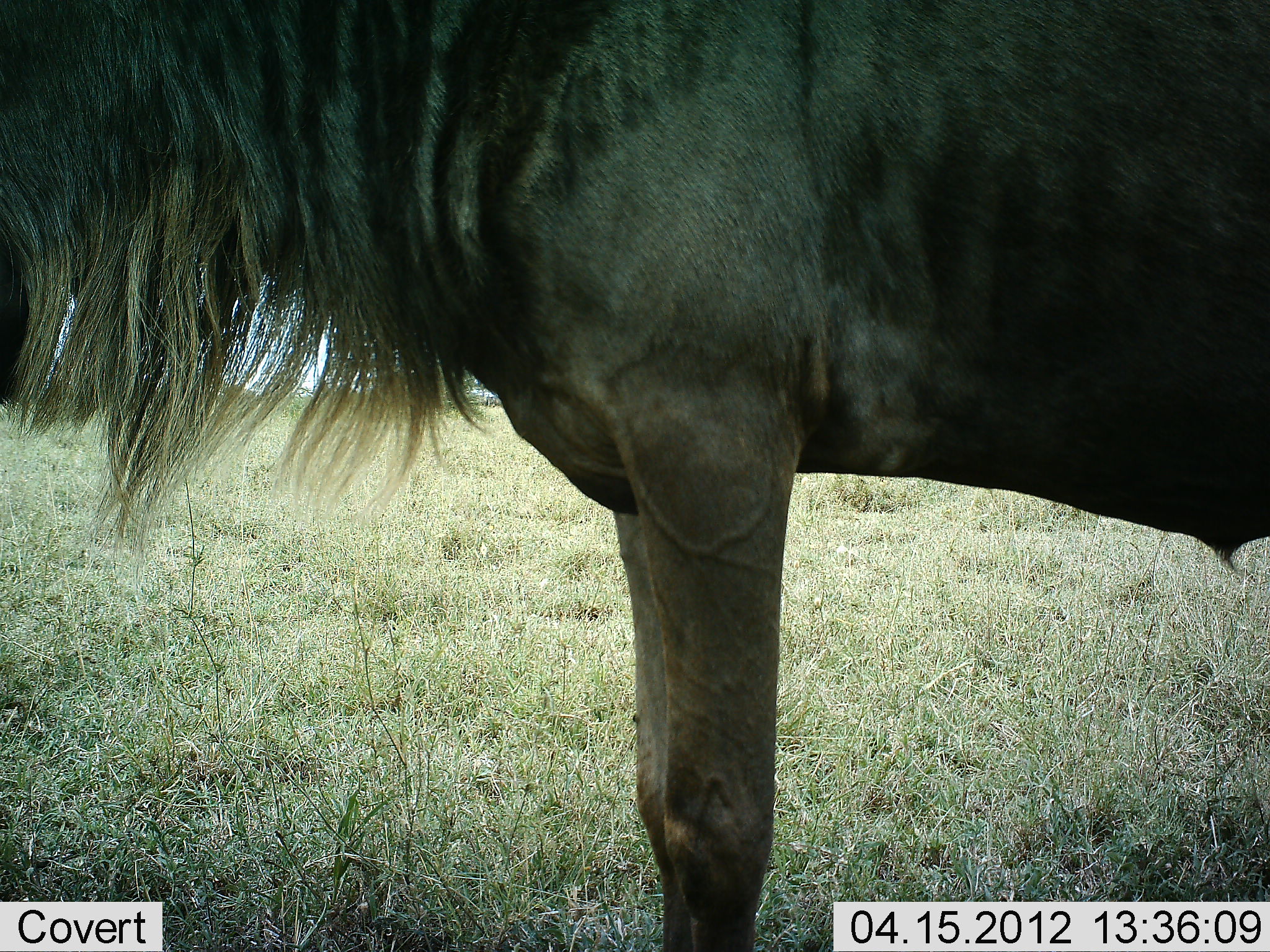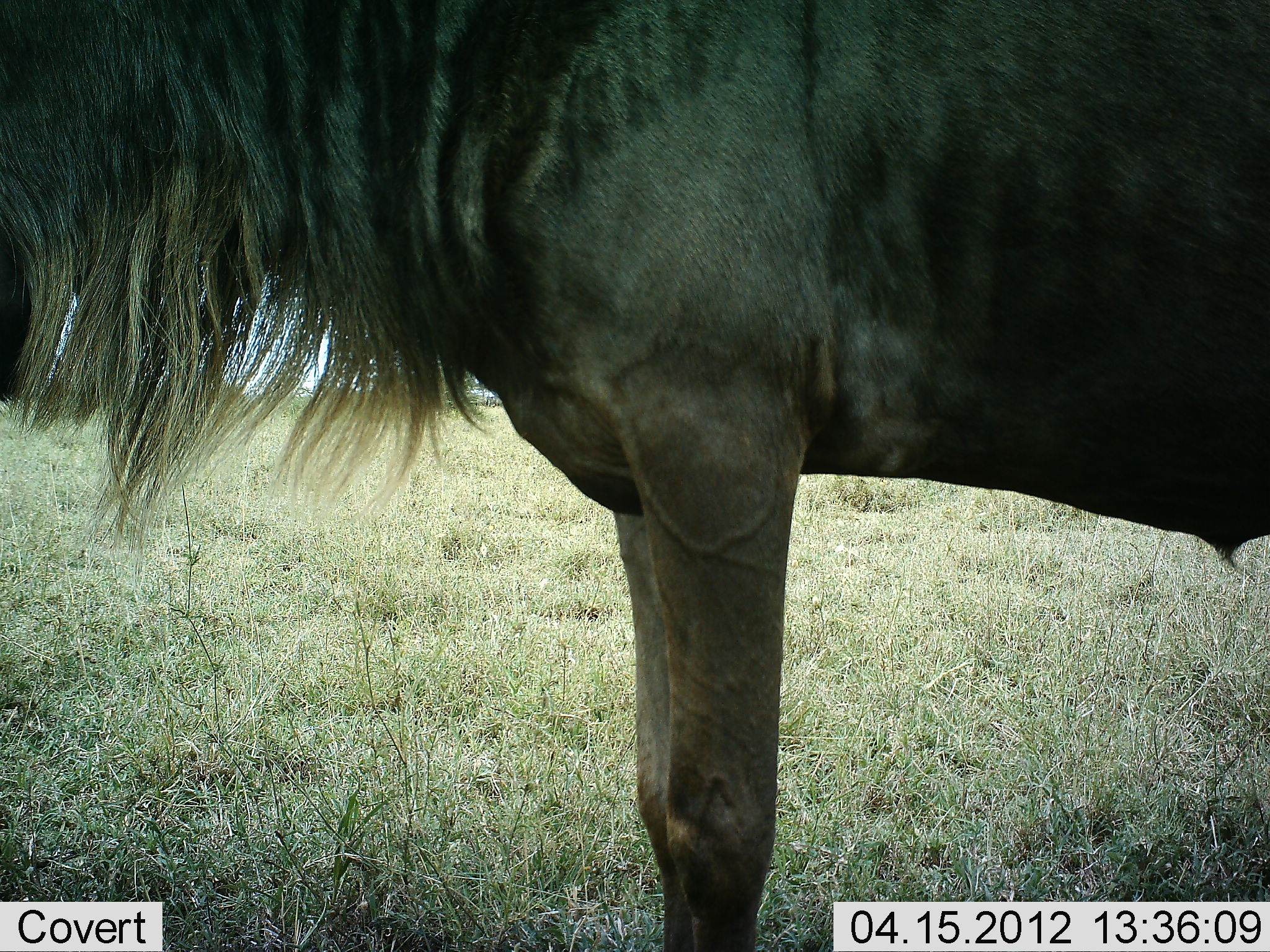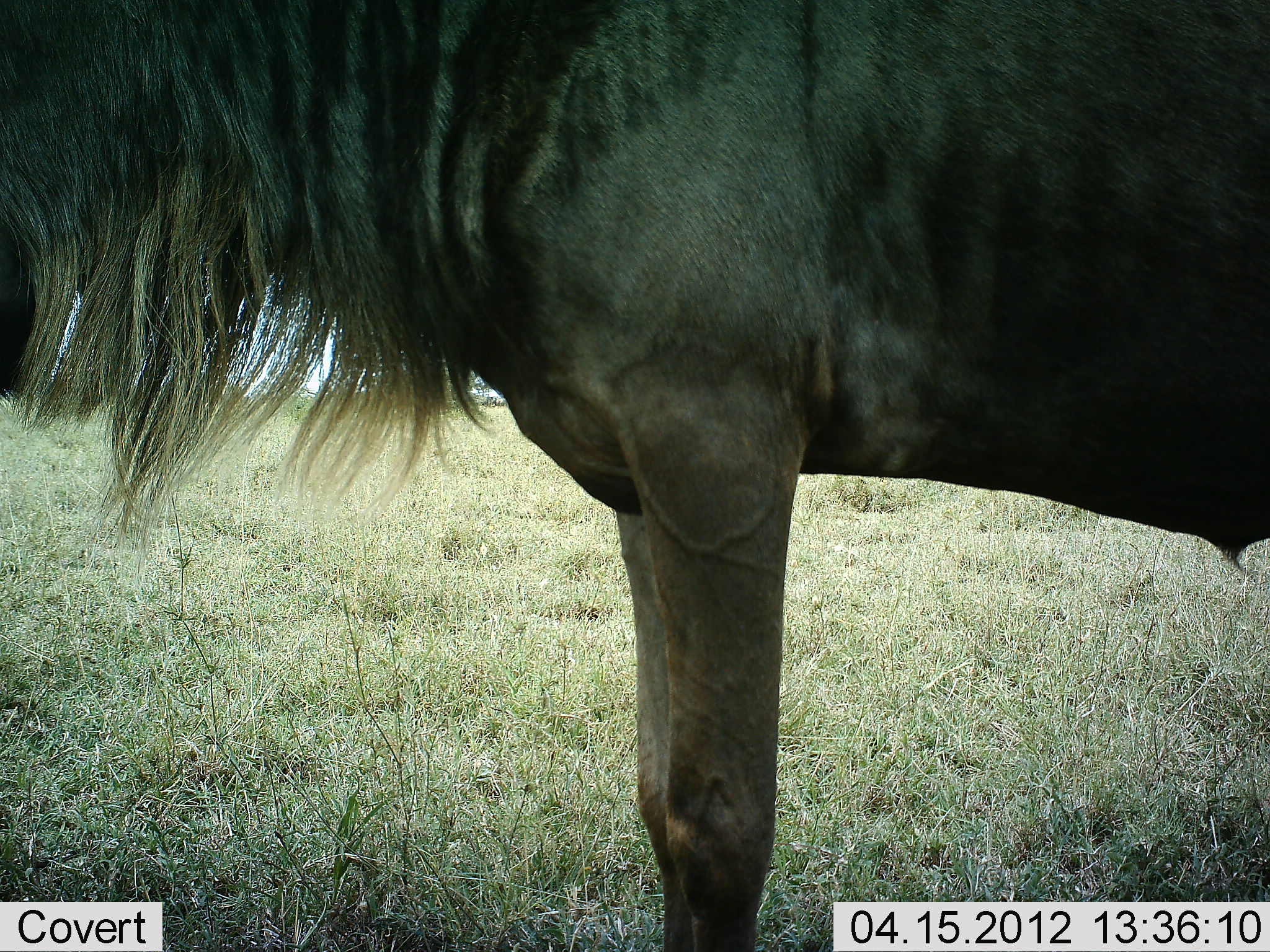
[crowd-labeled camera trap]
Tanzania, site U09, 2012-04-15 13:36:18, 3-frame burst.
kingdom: Animalia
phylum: Chordata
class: Mammalia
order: Artiodactyla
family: Bovidae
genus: Connochaetes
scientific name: Connochaetes taurinus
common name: blue wildebeest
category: wildebeest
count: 1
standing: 100%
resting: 5%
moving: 0%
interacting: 0%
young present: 0%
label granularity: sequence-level